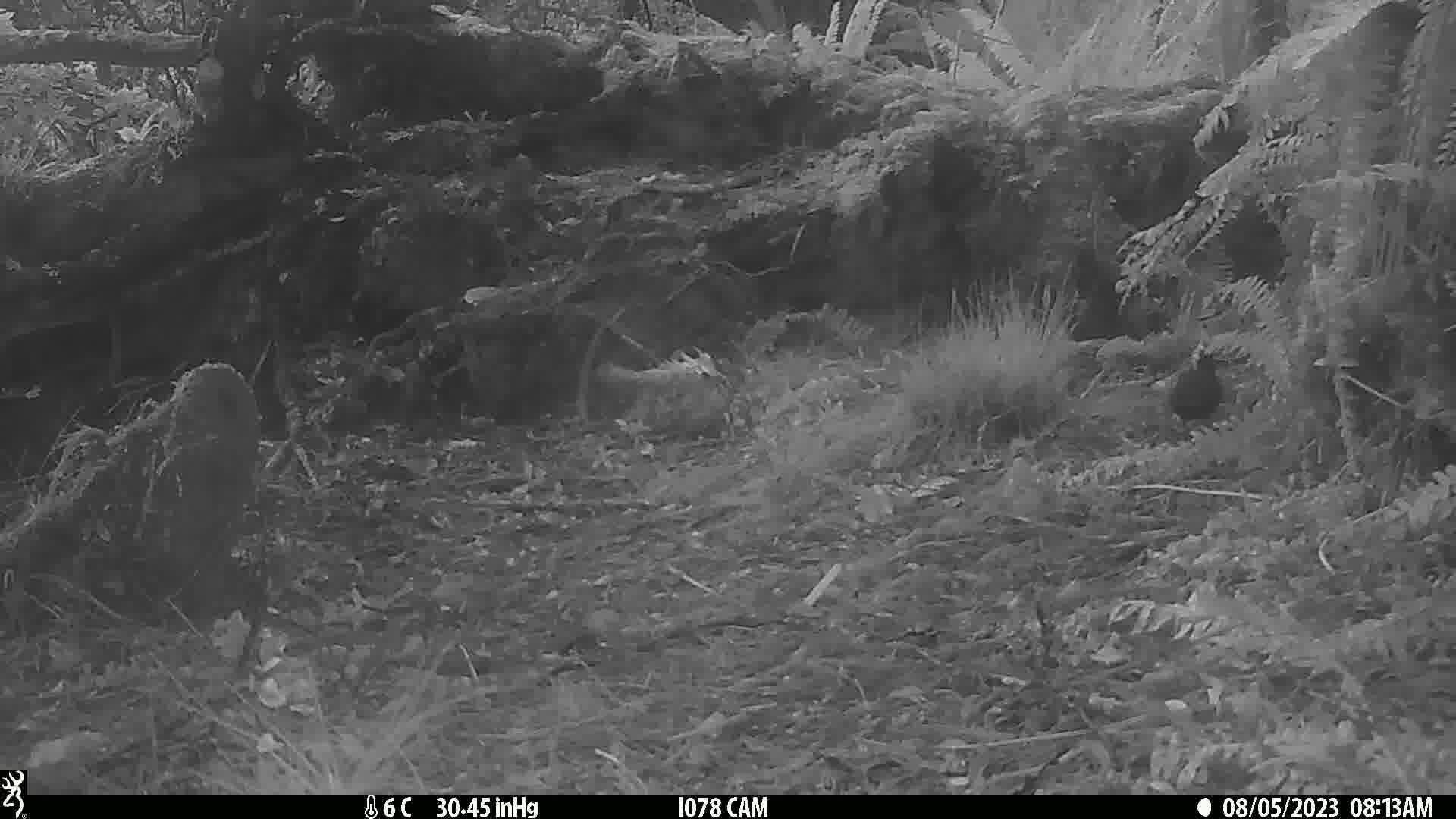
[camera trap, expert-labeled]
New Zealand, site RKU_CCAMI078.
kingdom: Animalia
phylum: Chordata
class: Aves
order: Passeriformes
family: Turdidae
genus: Turdus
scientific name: Turdus merula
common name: eurasian blackbird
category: blackbird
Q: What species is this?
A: Blackbird (eurasian blackbird) (Turdus merula).